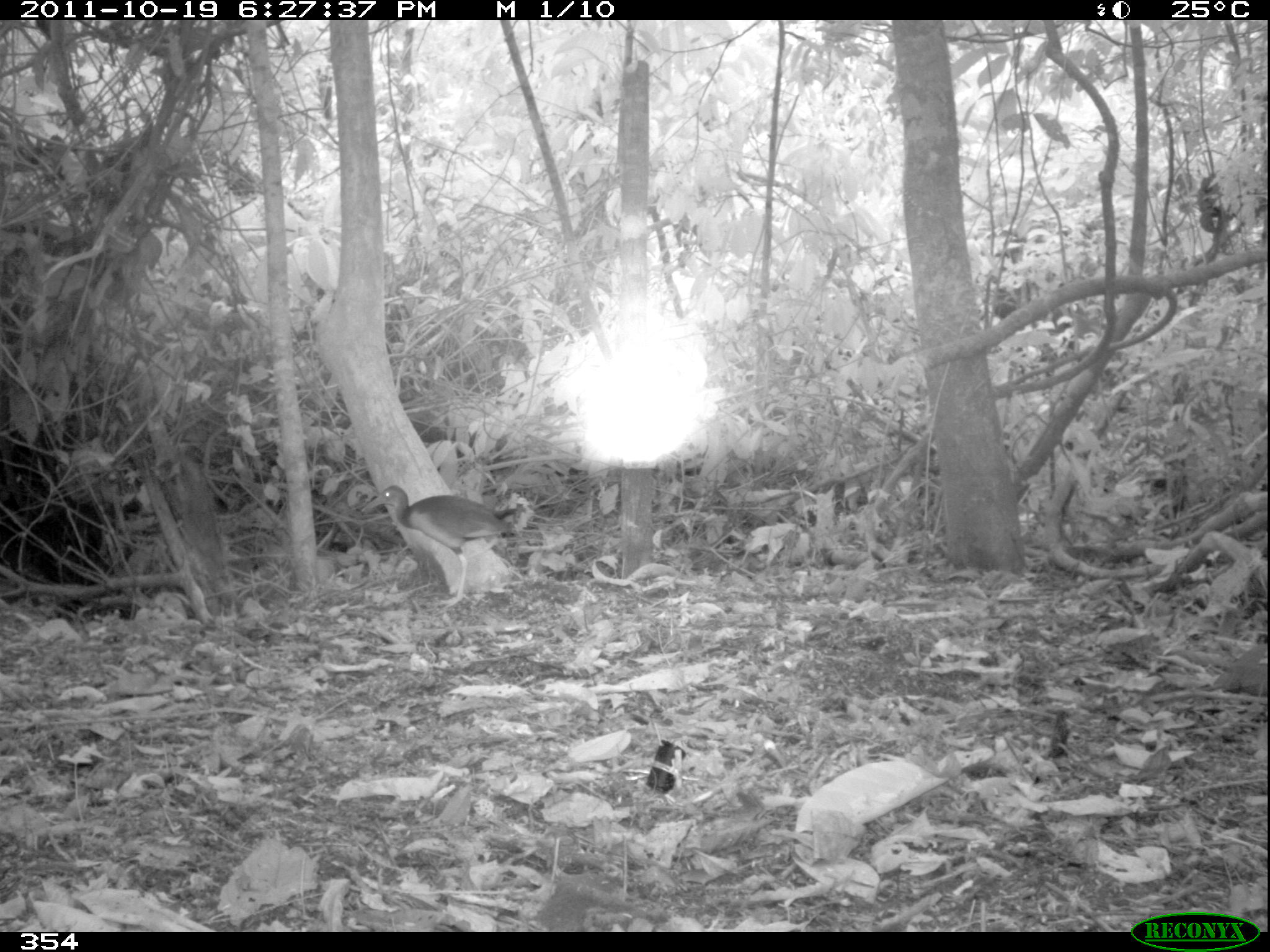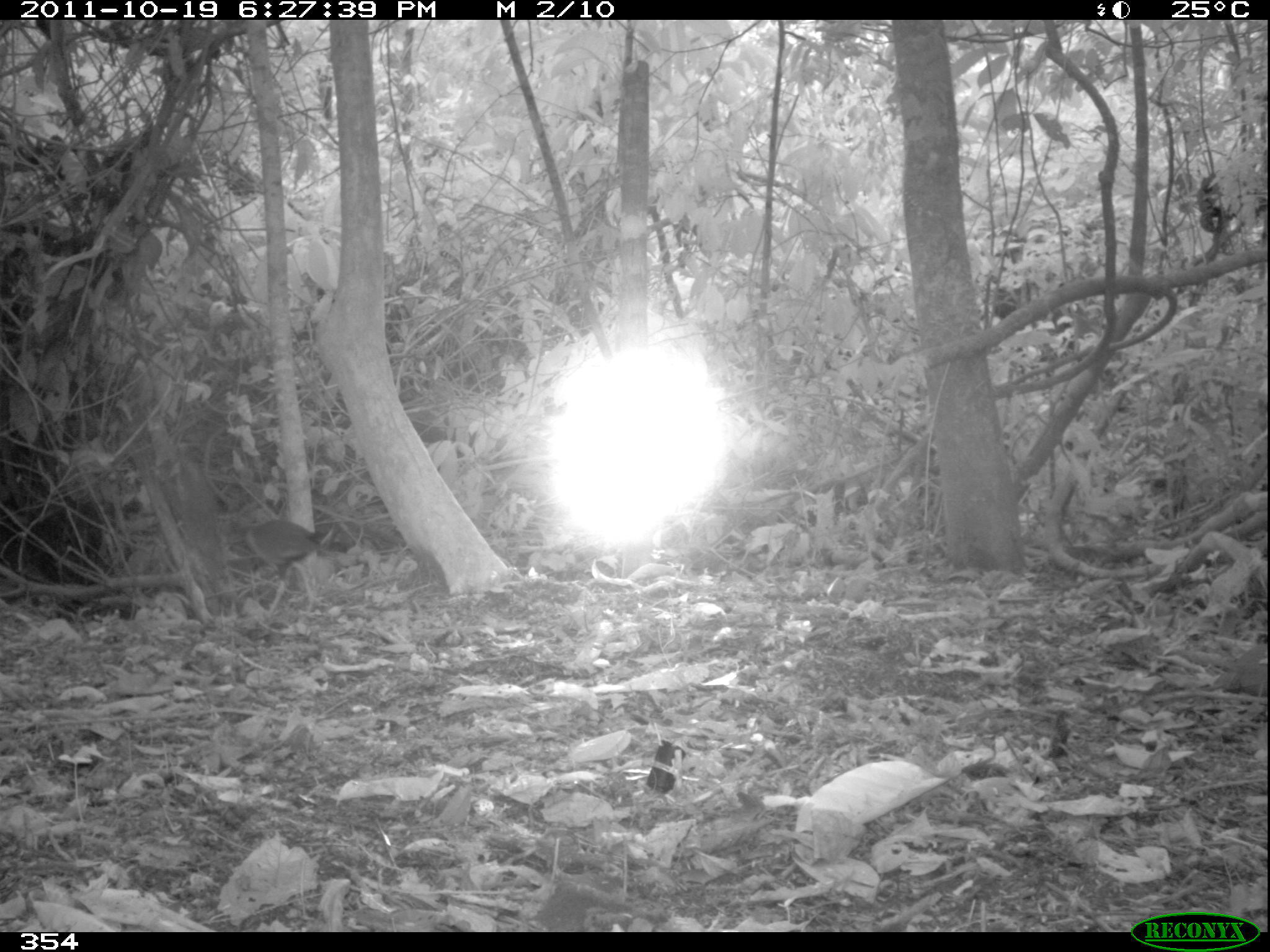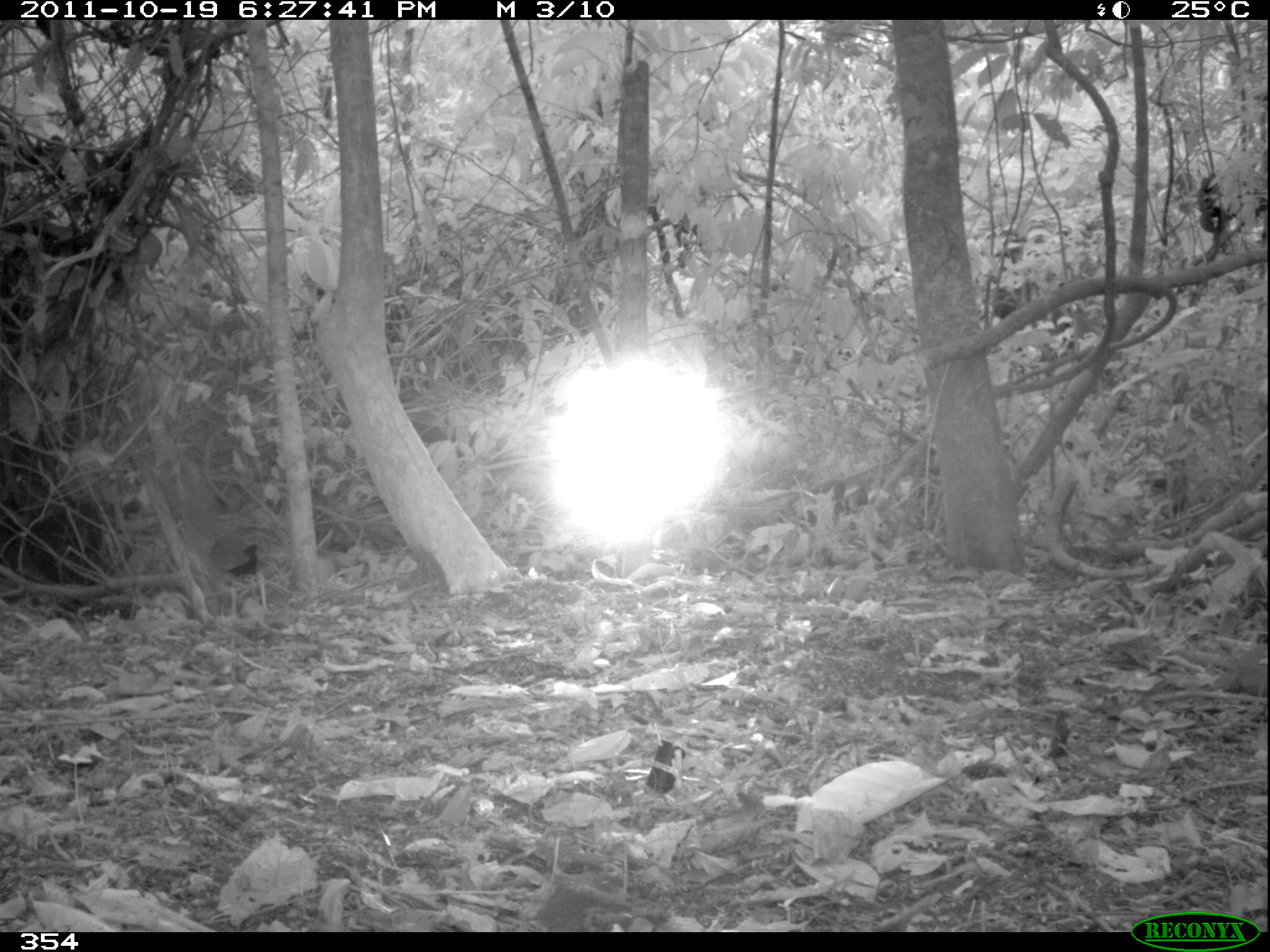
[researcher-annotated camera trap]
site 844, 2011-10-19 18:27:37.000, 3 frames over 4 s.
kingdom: Animalia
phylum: Chordata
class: Aves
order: Gruiformes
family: Rallidae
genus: Aramides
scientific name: Aramides cajaneus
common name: gray-cowled wood-rail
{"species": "Aramides cajaneus (gray-cowled wood-rail)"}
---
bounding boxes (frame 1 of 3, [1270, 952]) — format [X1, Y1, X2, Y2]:
aramides cajaneus: [360, 484, 518, 610]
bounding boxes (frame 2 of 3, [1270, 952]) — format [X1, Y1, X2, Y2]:
aramides cajaneus: [237, 518, 338, 615]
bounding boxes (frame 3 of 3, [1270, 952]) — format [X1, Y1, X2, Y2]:
aramides cajaneus: [208, 525, 267, 620]